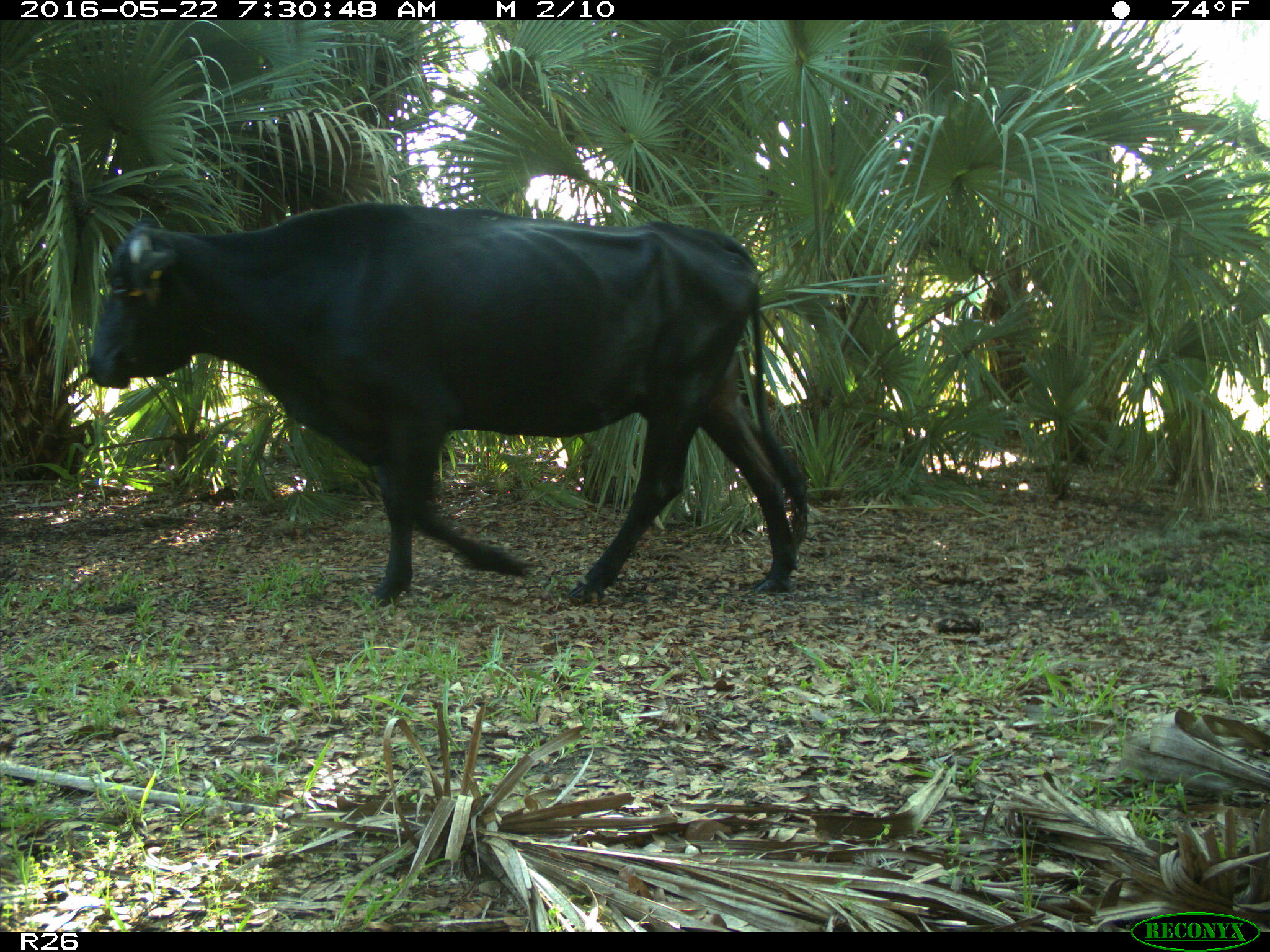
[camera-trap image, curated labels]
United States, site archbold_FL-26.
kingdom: Animalia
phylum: Chordata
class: Mammalia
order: Artiodactyla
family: Bovidae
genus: Bos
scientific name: Bos taurus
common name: domestic cow